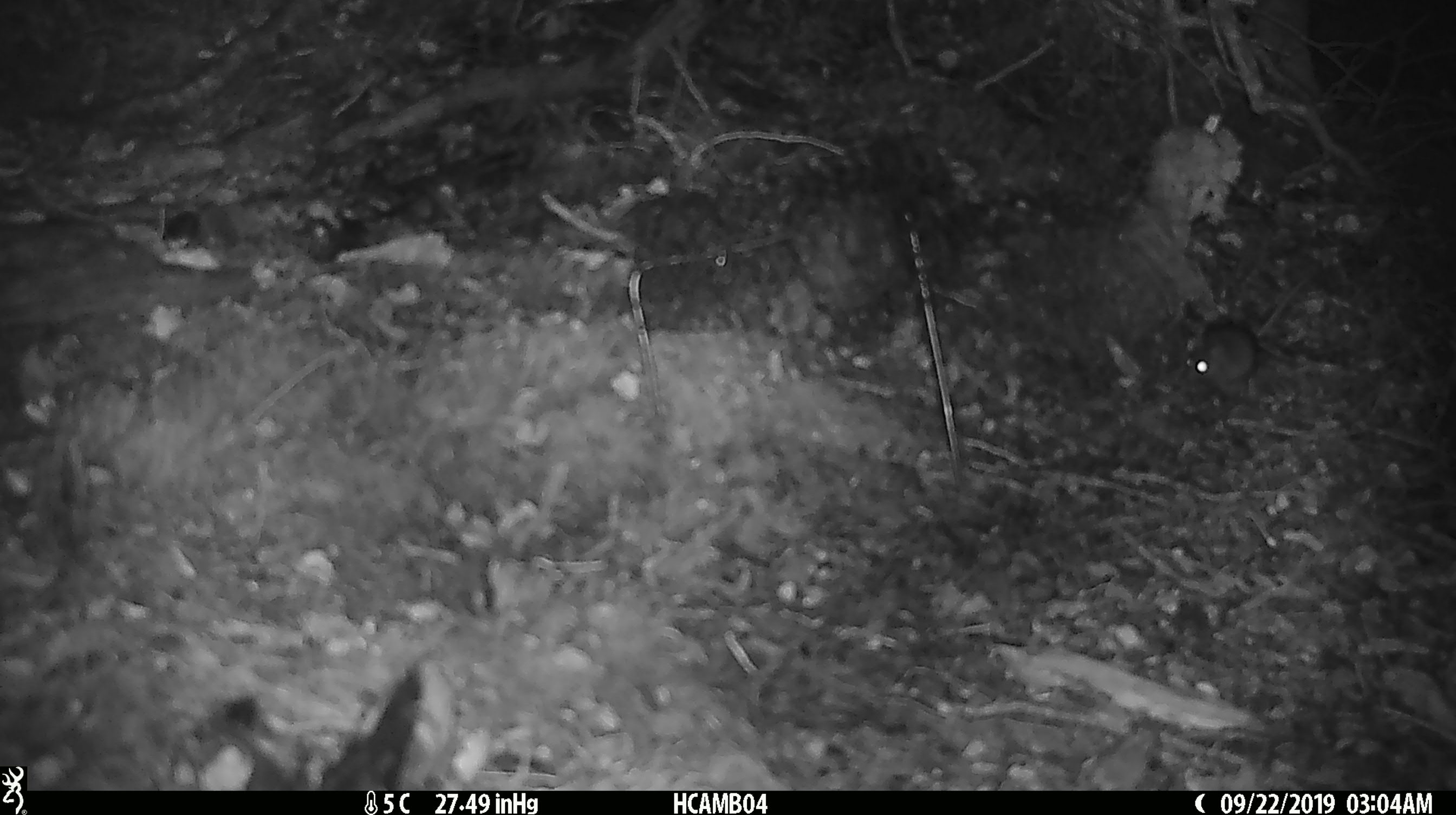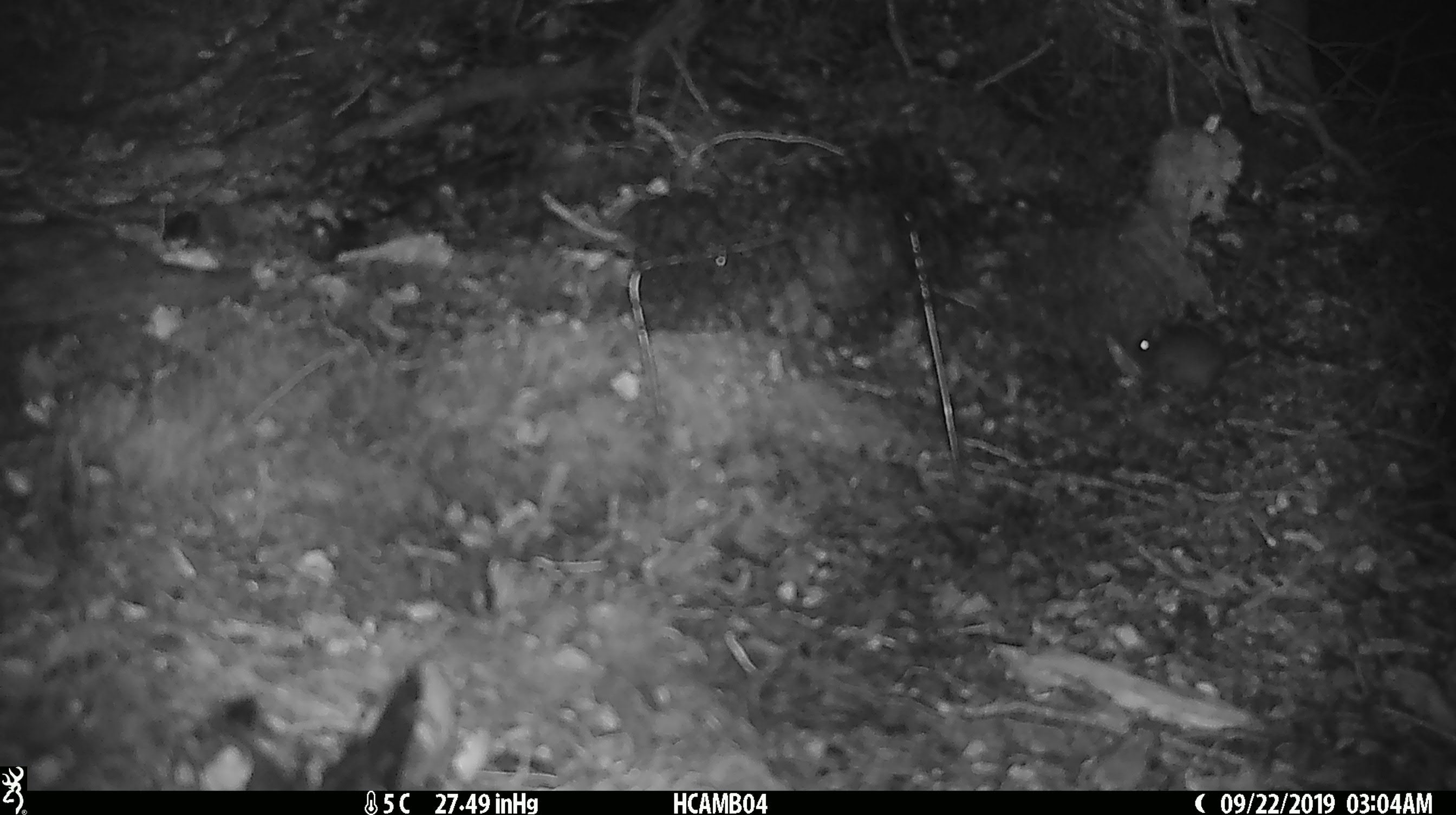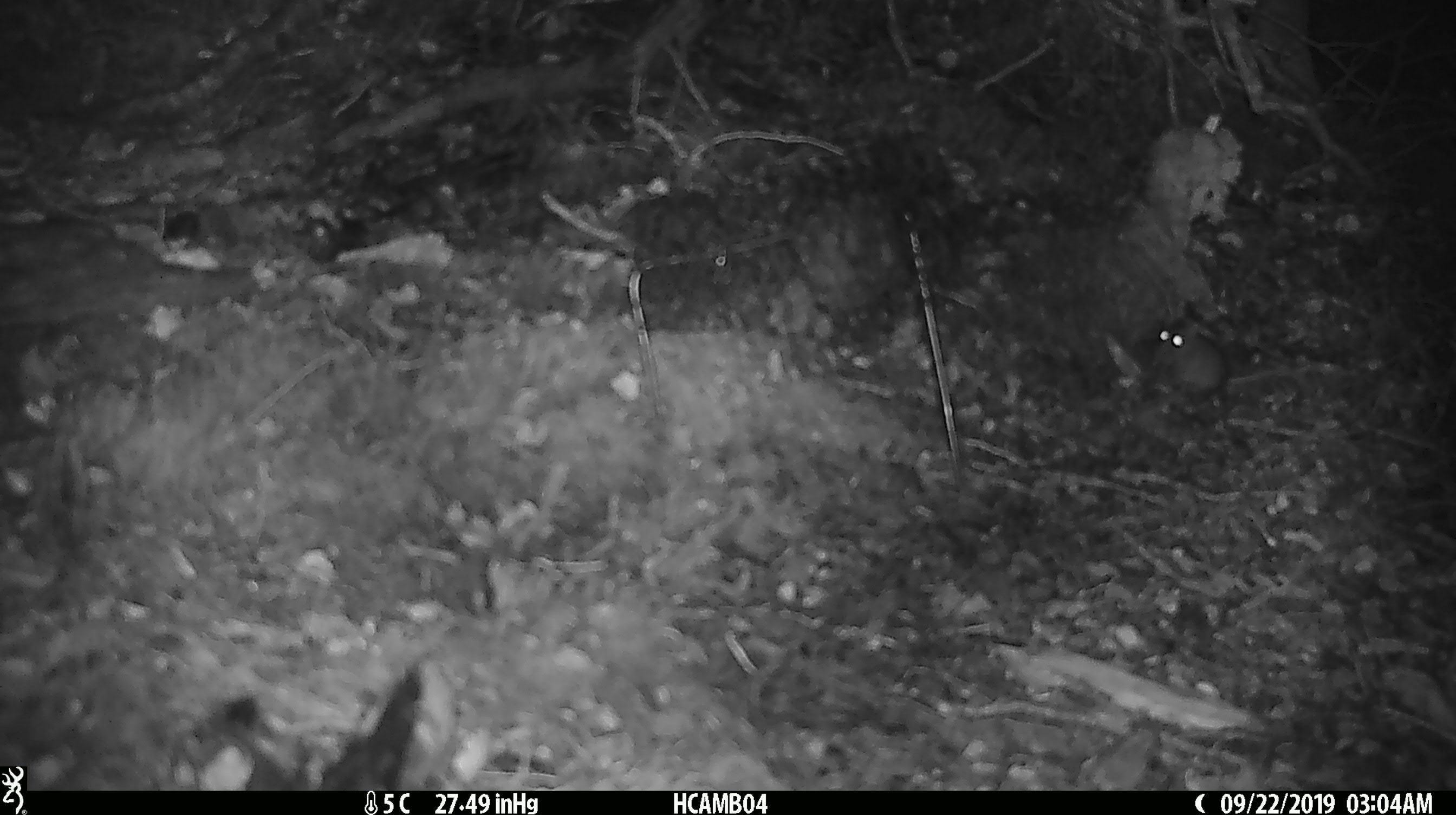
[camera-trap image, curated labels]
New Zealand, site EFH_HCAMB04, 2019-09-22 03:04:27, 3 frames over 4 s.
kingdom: Animalia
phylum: Chordata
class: Mammalia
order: Rodentia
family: Muridae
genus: Mus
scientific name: Mus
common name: mouse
Mouse (Mus).